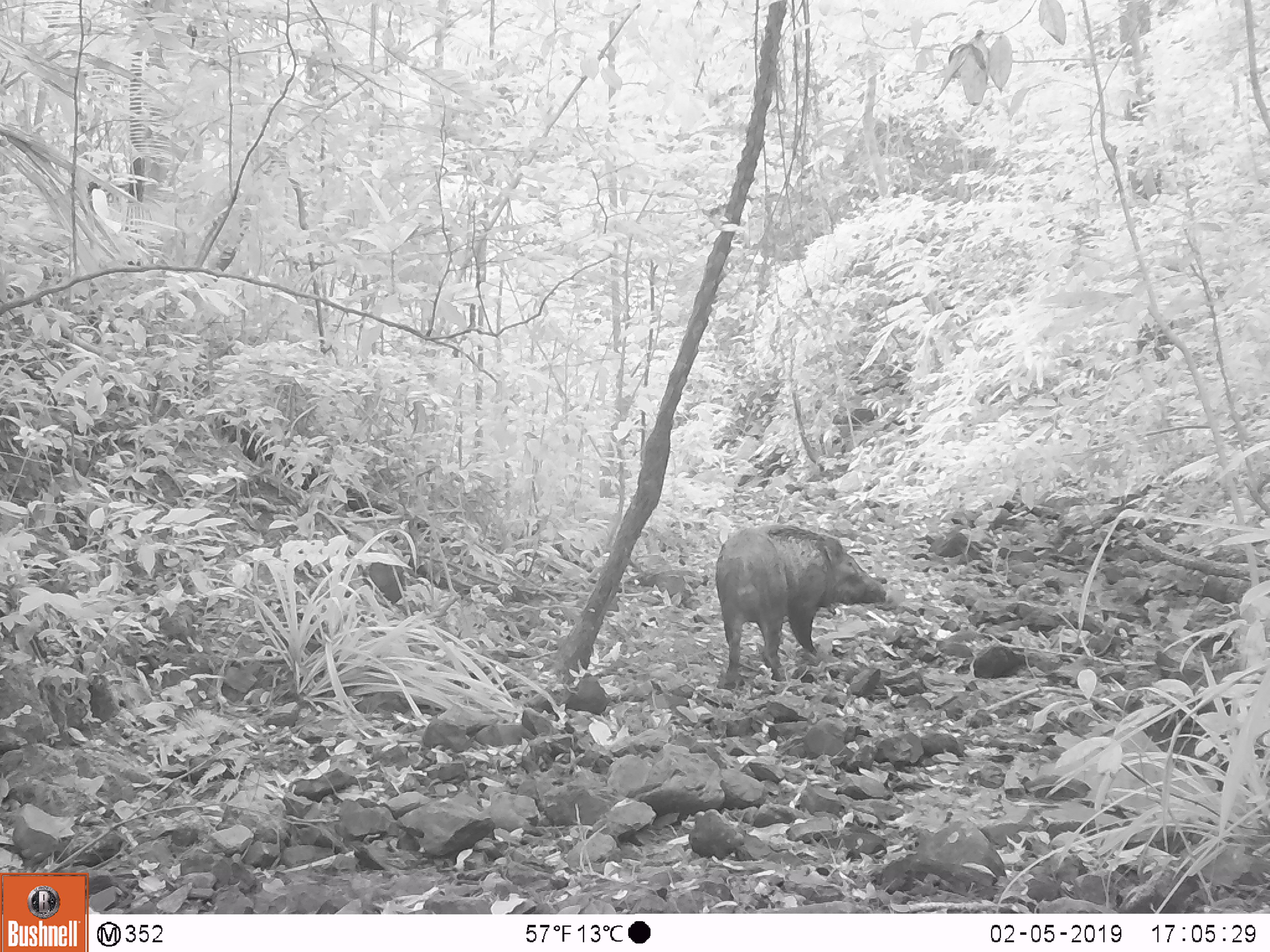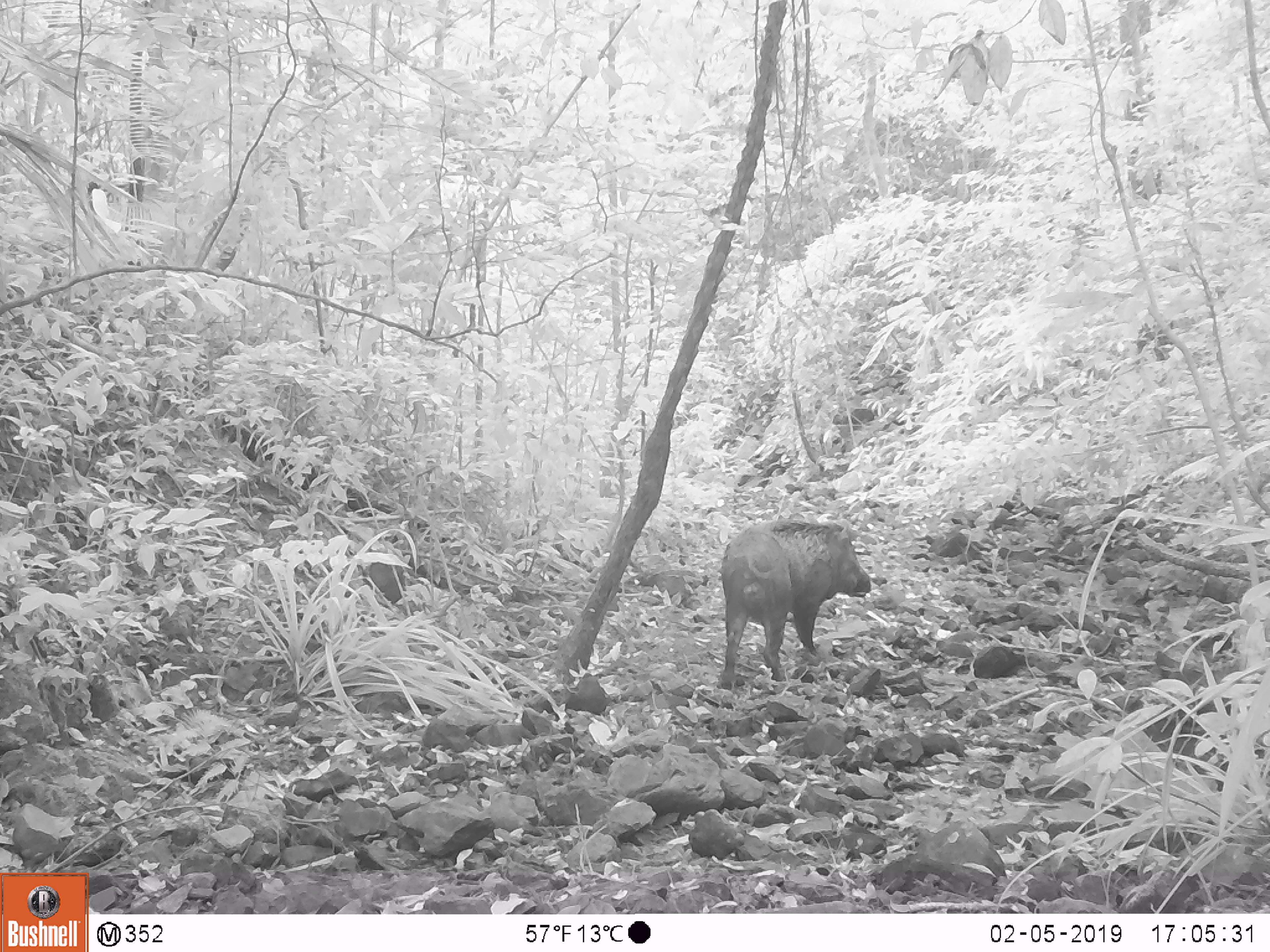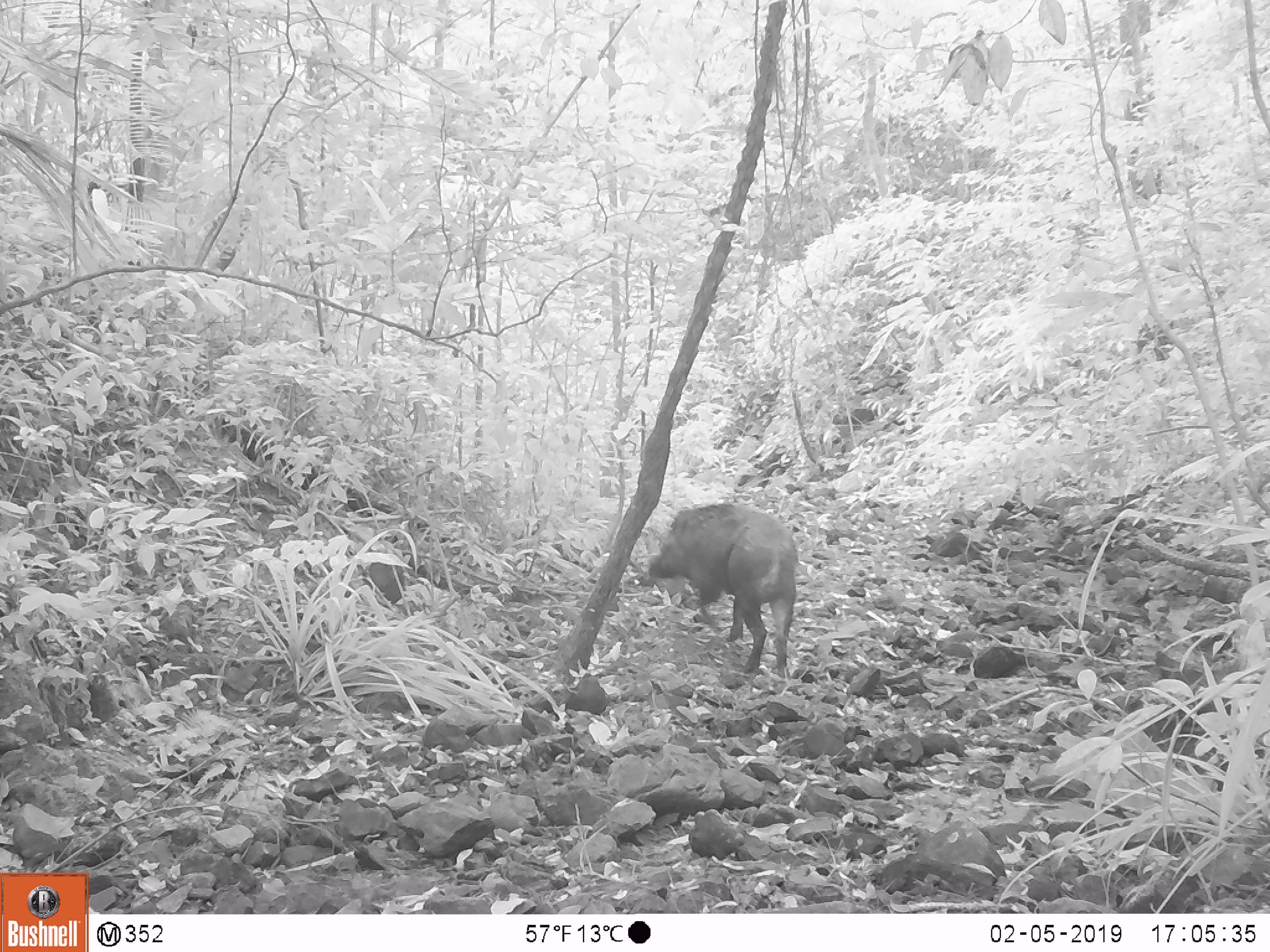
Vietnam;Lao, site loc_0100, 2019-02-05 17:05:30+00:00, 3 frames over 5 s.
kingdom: Animalia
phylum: Chordata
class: Mammalia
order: Artiodactyla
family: Suidae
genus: Sus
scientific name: Sus scrofa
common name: eurasian wild pig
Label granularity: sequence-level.